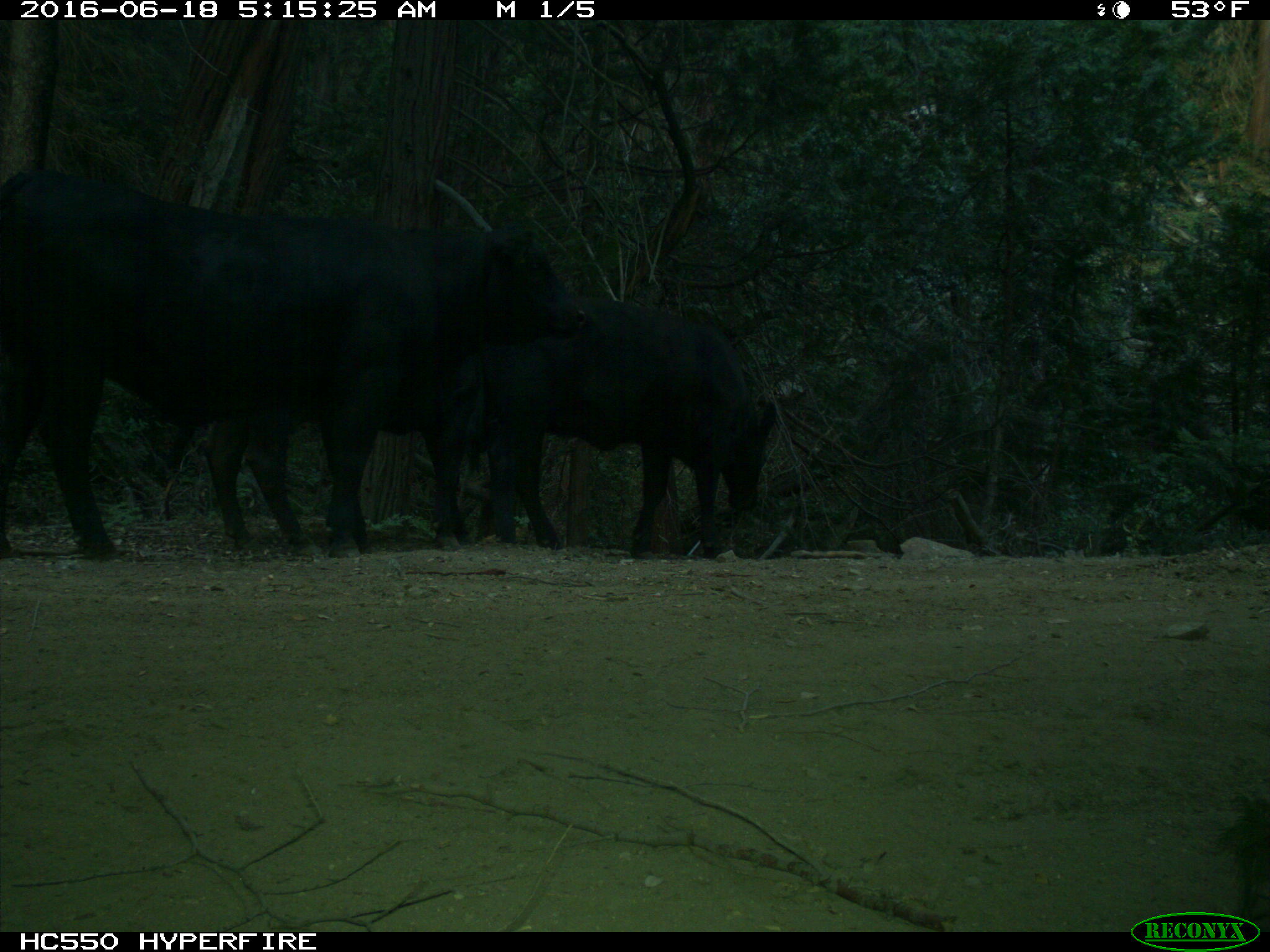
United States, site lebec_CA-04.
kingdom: Animalia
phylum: Chordata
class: Mammalia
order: Artiodactyla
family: Bovidae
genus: Bos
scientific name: Bos taurus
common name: domestic cow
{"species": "Bos taurus (domestic cow)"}